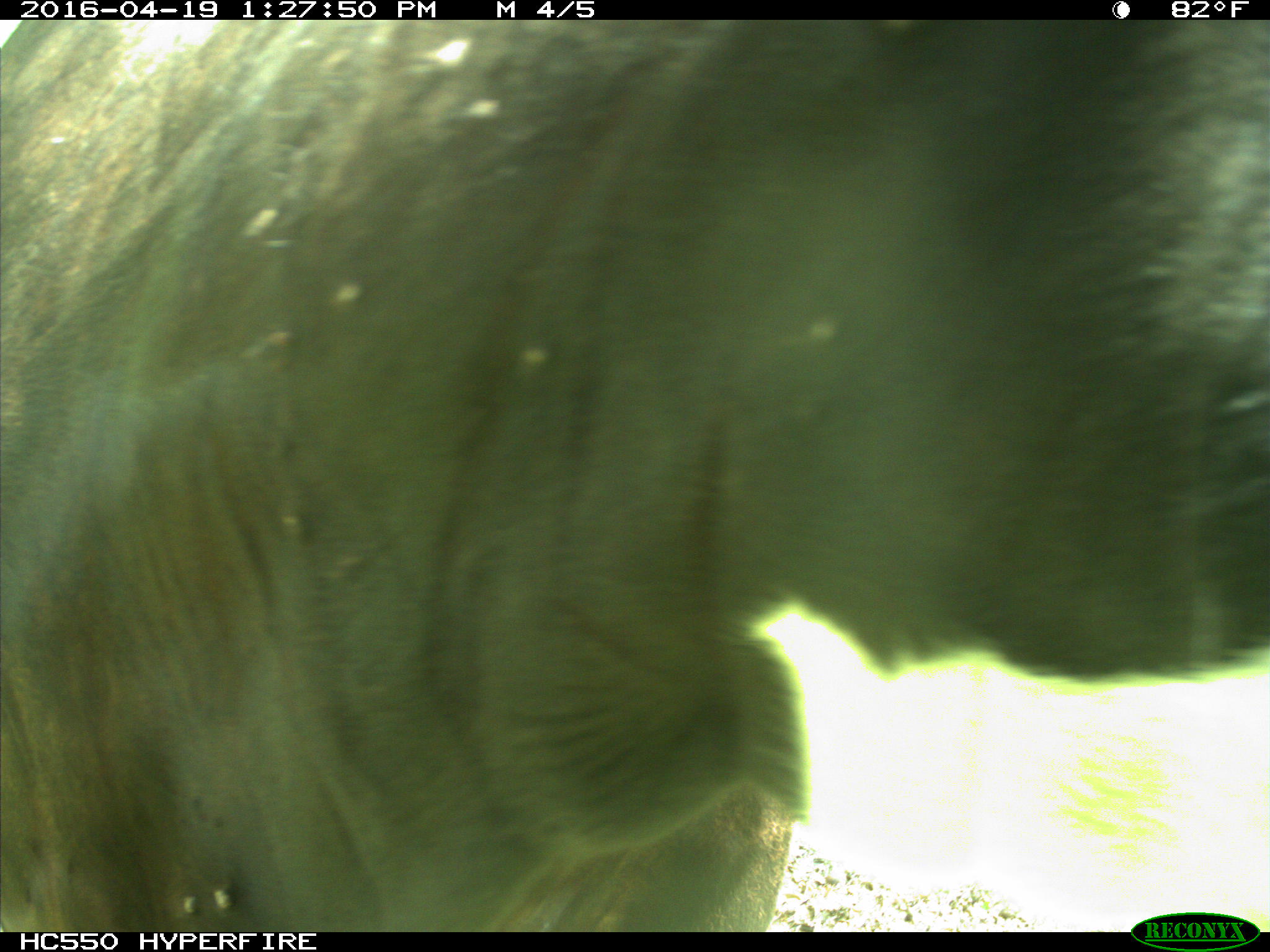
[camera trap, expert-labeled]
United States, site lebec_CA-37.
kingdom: Animalia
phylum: Chordata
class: Mammalia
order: Artiodactyla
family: Bovidae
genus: Bos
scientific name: Bos taurus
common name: domestic cow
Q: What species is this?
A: Bos taurus (domestic cow).